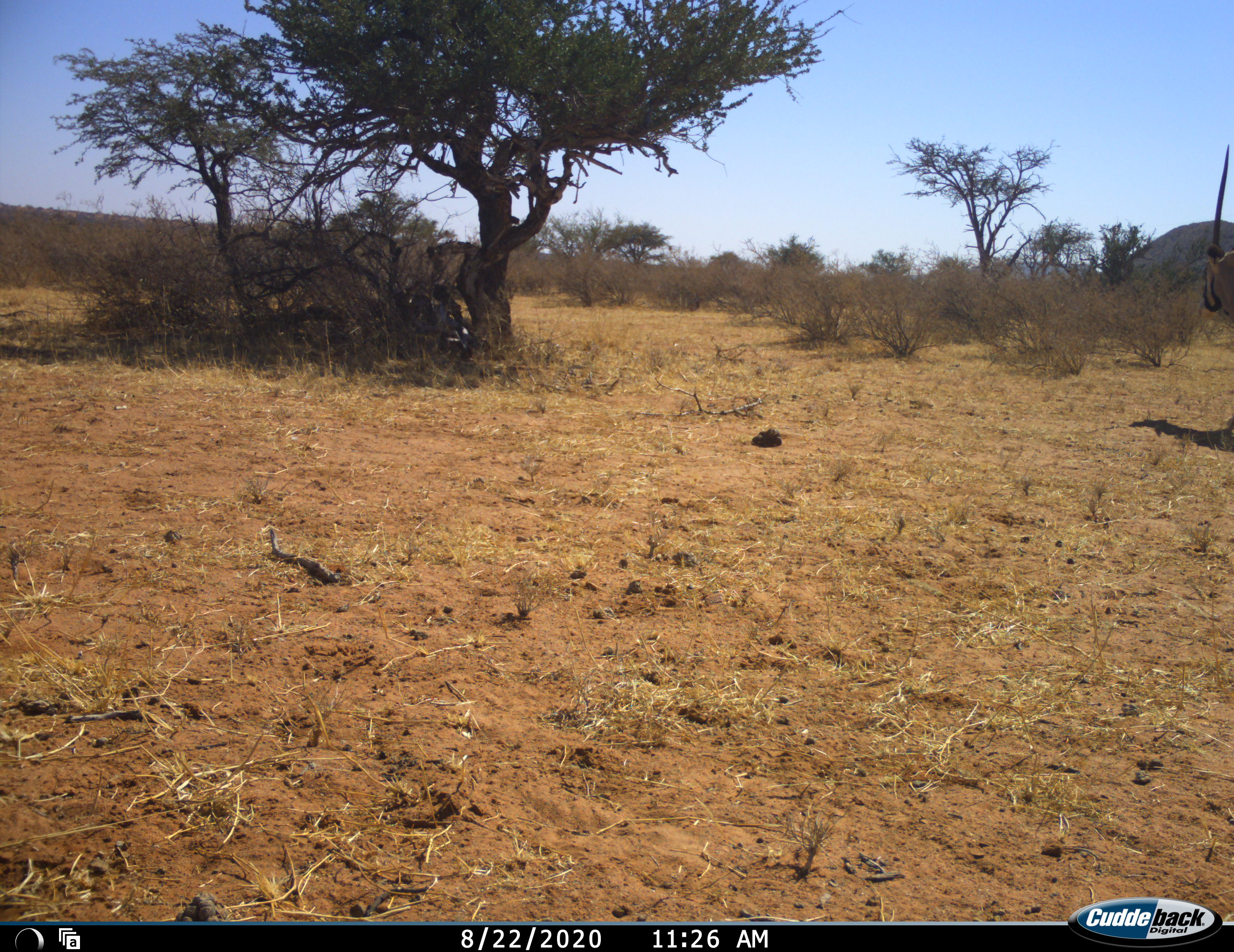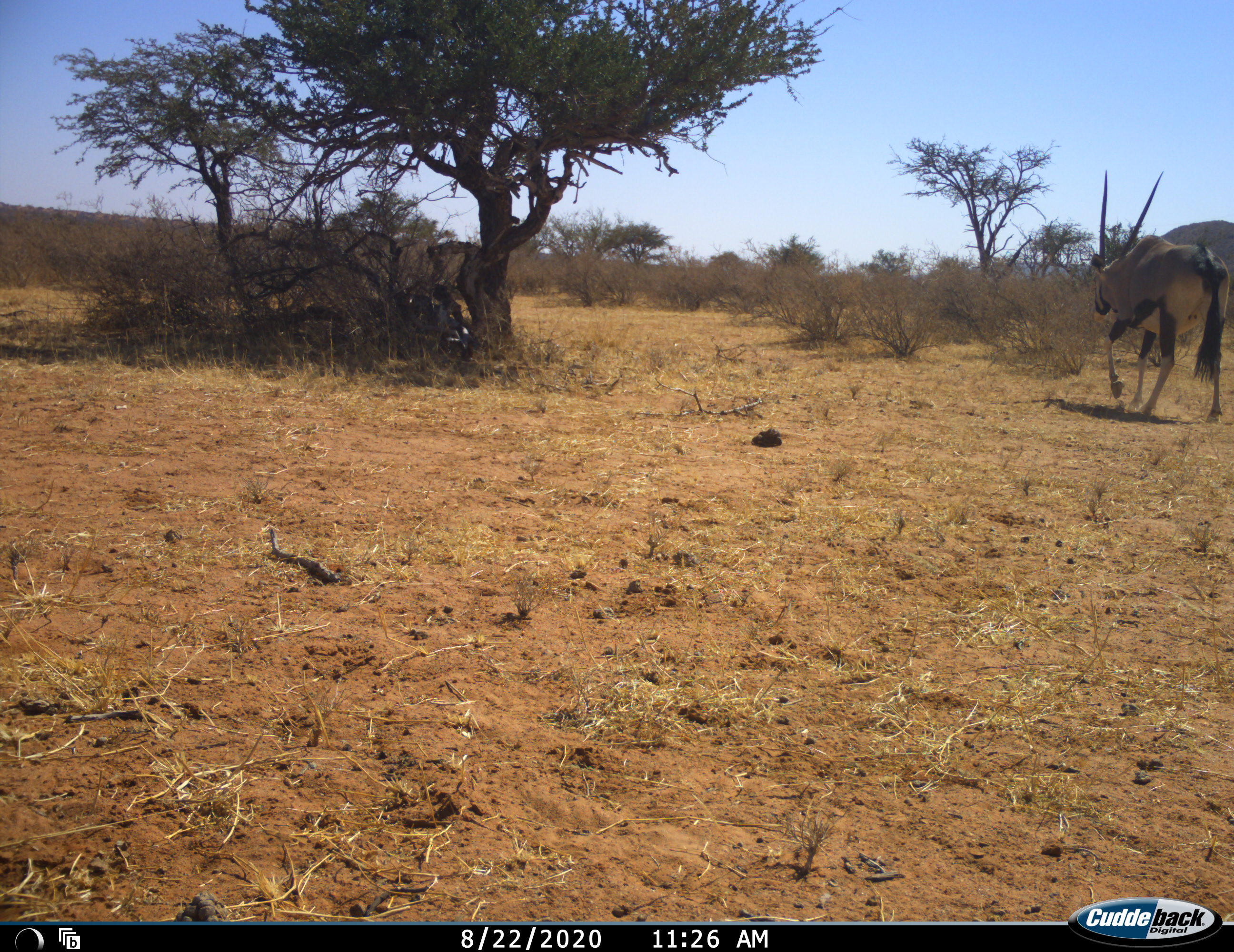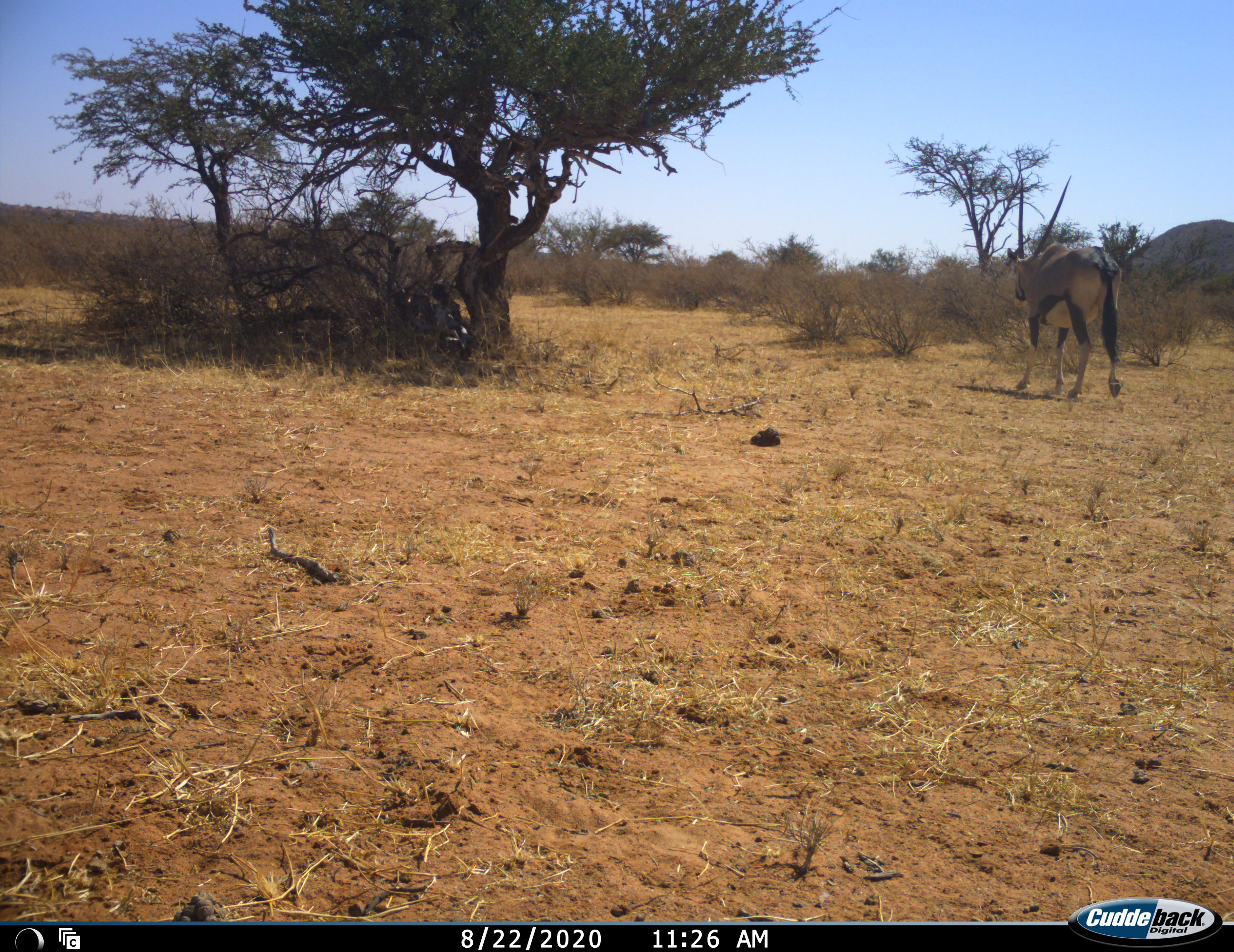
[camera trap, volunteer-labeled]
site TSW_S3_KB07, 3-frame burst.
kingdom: Animalia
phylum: Chordata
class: Mammalia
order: Artiodactyla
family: Bovidae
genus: Oryx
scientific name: Oryx gazella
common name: gemsbok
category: oryx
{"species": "oryx (gemsbok) (Oryx gazella)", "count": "1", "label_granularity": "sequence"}